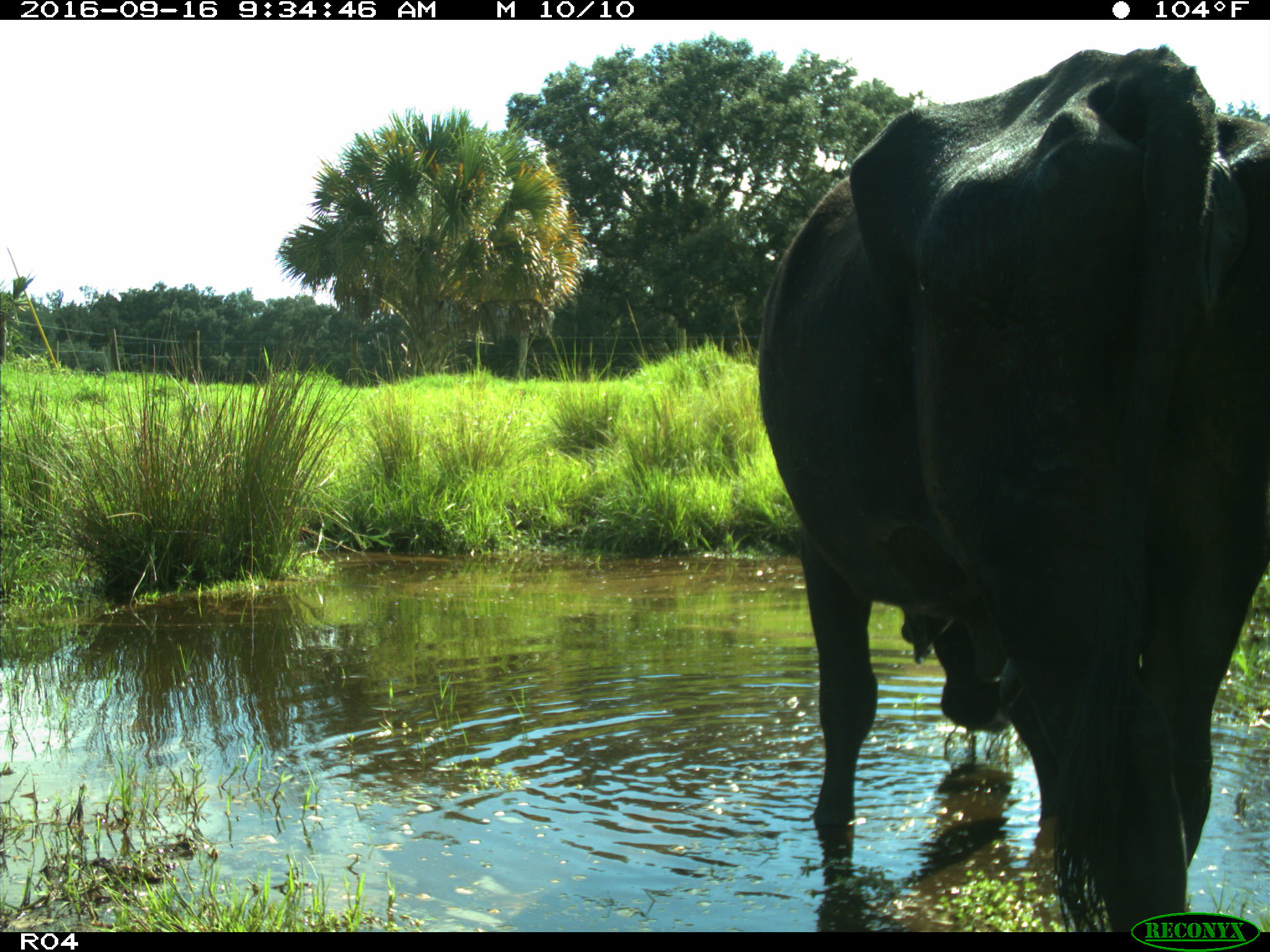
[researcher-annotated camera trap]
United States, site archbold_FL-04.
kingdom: Animalia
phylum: Chordata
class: Mammalia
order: Artiodactyla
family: Bovidae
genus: Bos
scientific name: Bos taurus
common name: domestic cow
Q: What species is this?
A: Bos taurus (domestic cow).